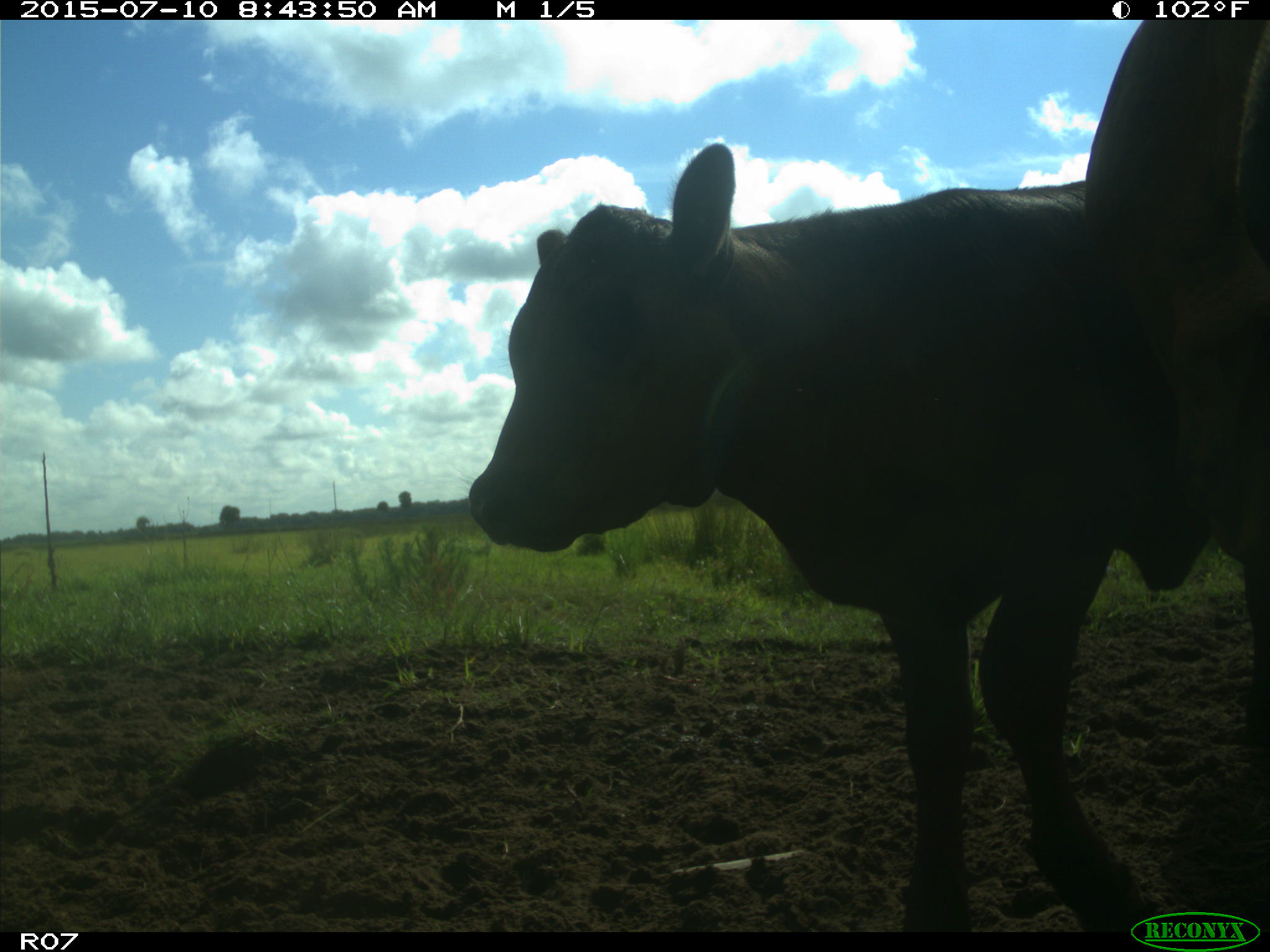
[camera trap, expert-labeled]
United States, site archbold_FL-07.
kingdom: Animalia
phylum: Chordata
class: Mammalia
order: Artiodactyla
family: Bovidae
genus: Bos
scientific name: Bos taurus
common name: domestic cow